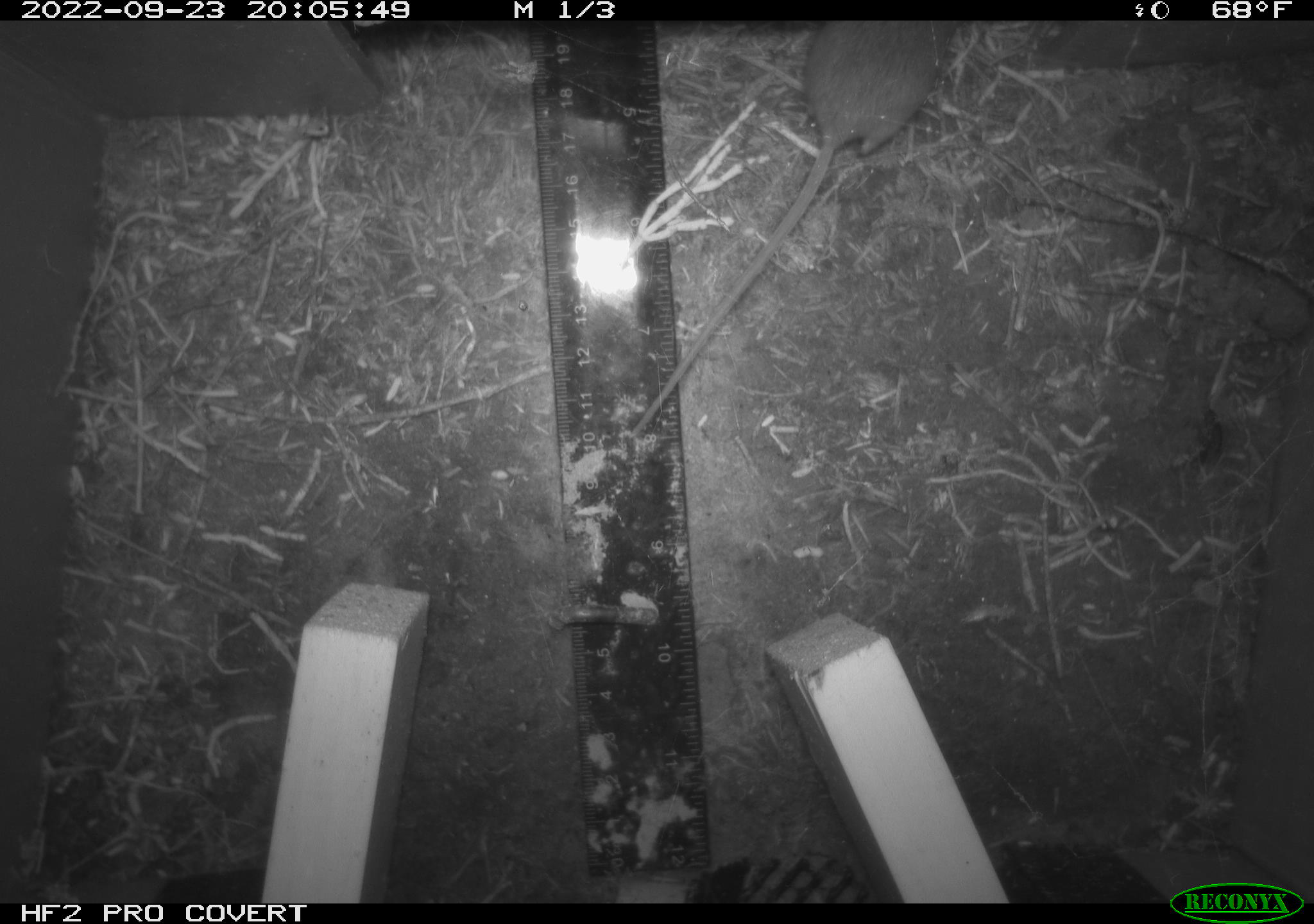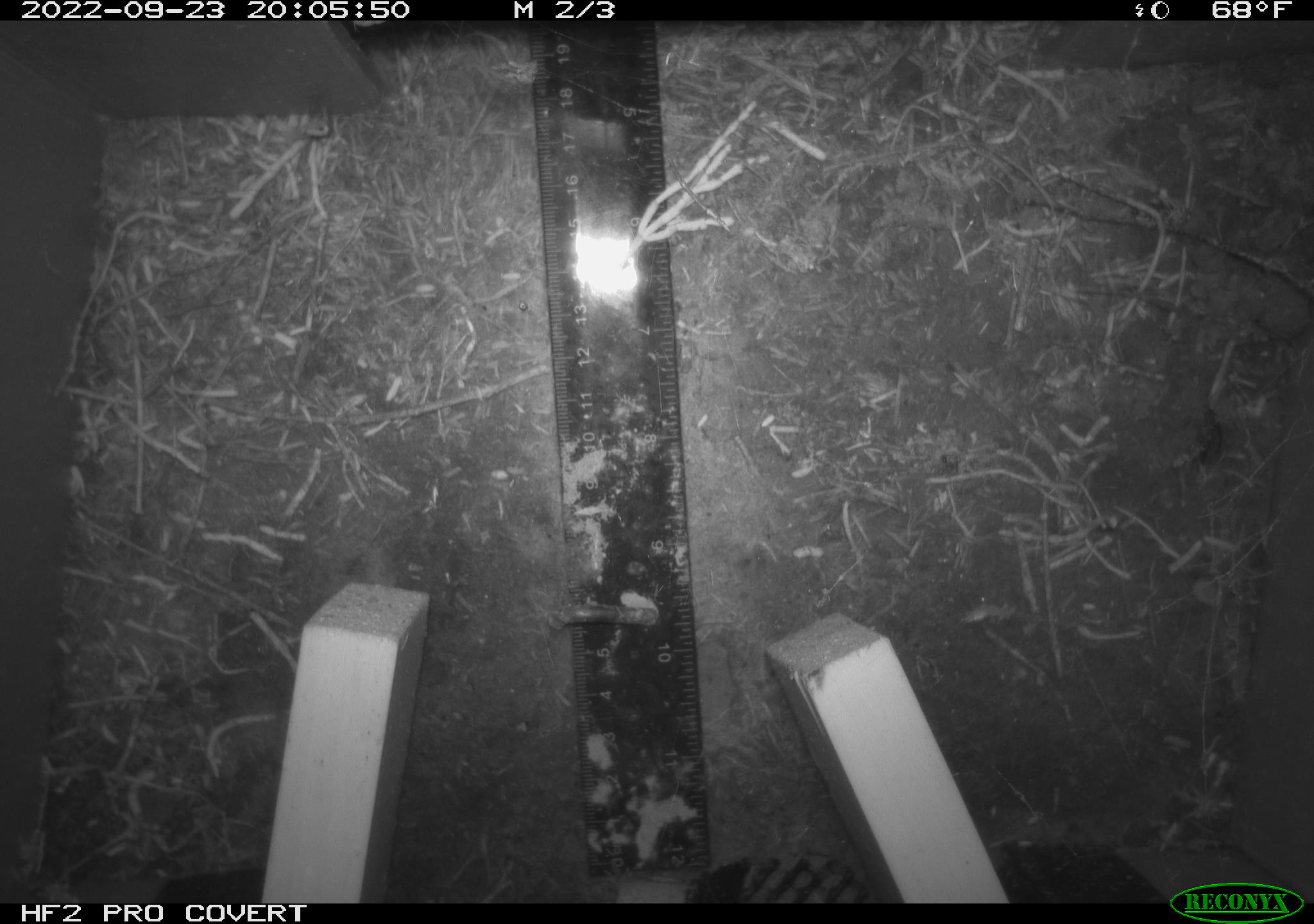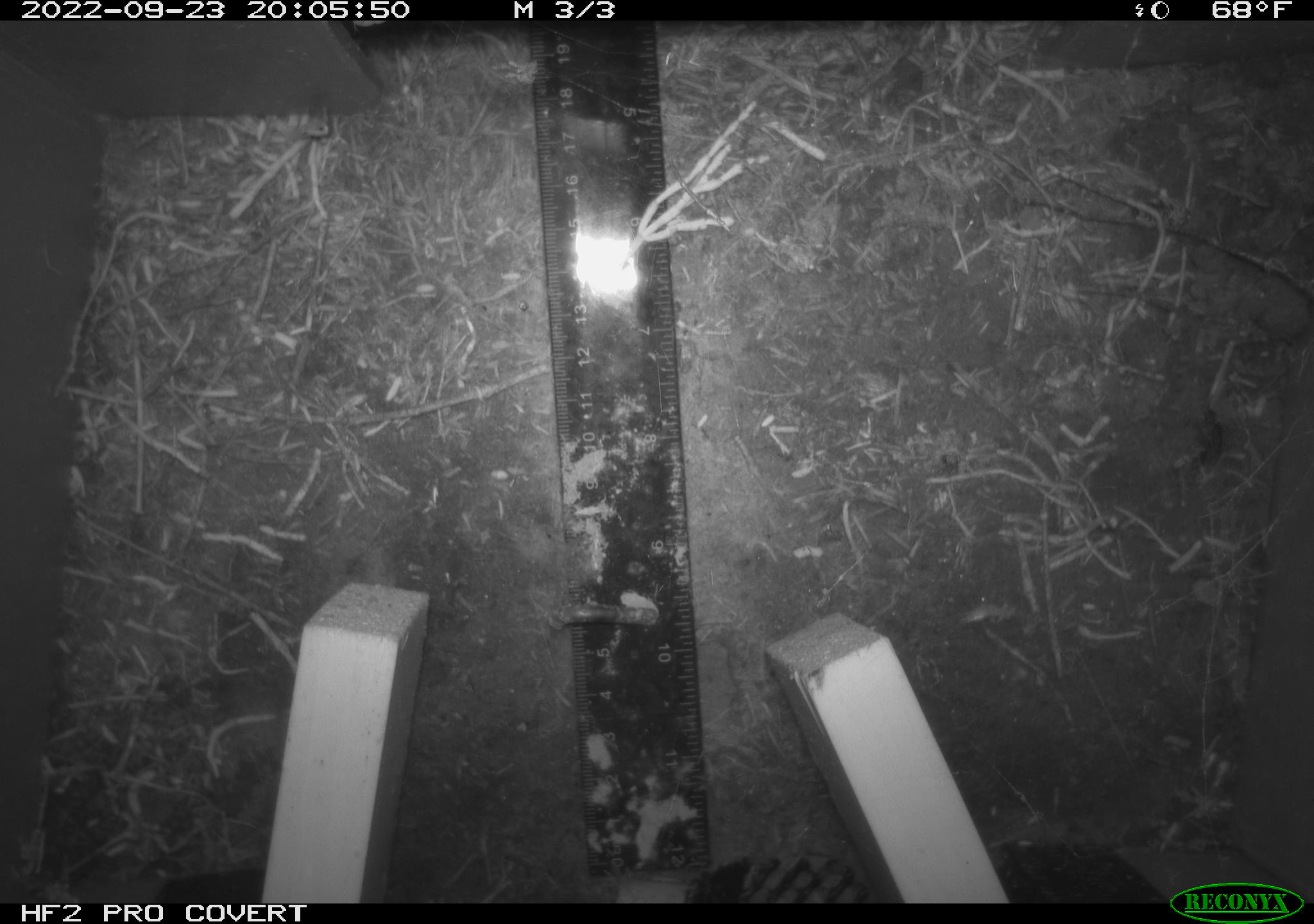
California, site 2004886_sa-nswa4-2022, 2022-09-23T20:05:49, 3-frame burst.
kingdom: Animalia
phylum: Chordata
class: Mammalia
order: Rodentia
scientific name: Rodentia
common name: rodent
Rodent (Rodentia).